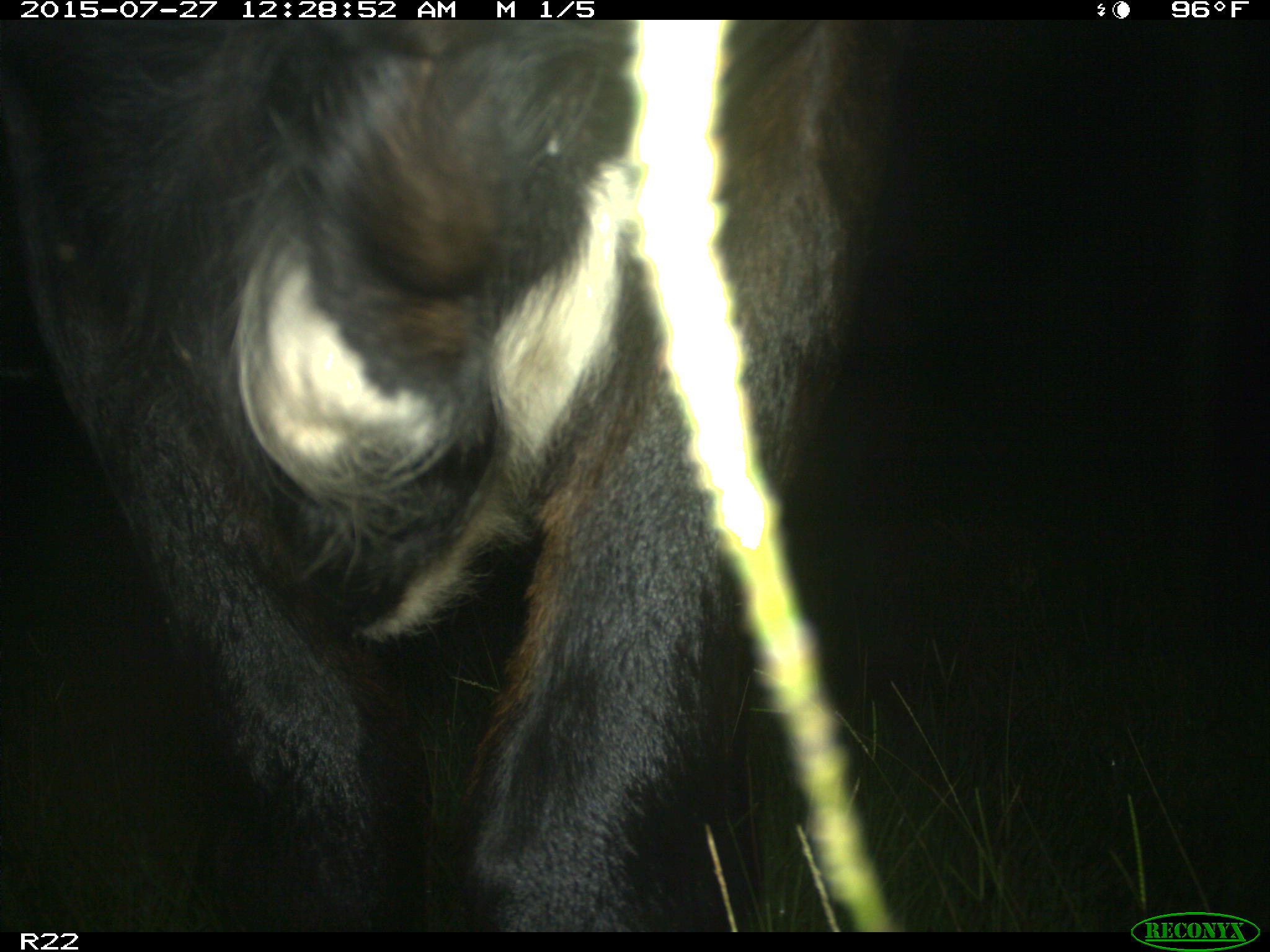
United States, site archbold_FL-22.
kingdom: Animalia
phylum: Chordata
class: Mammalia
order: Artiodactyla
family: Bovidae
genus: Bos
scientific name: Bos taurus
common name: domestic cow